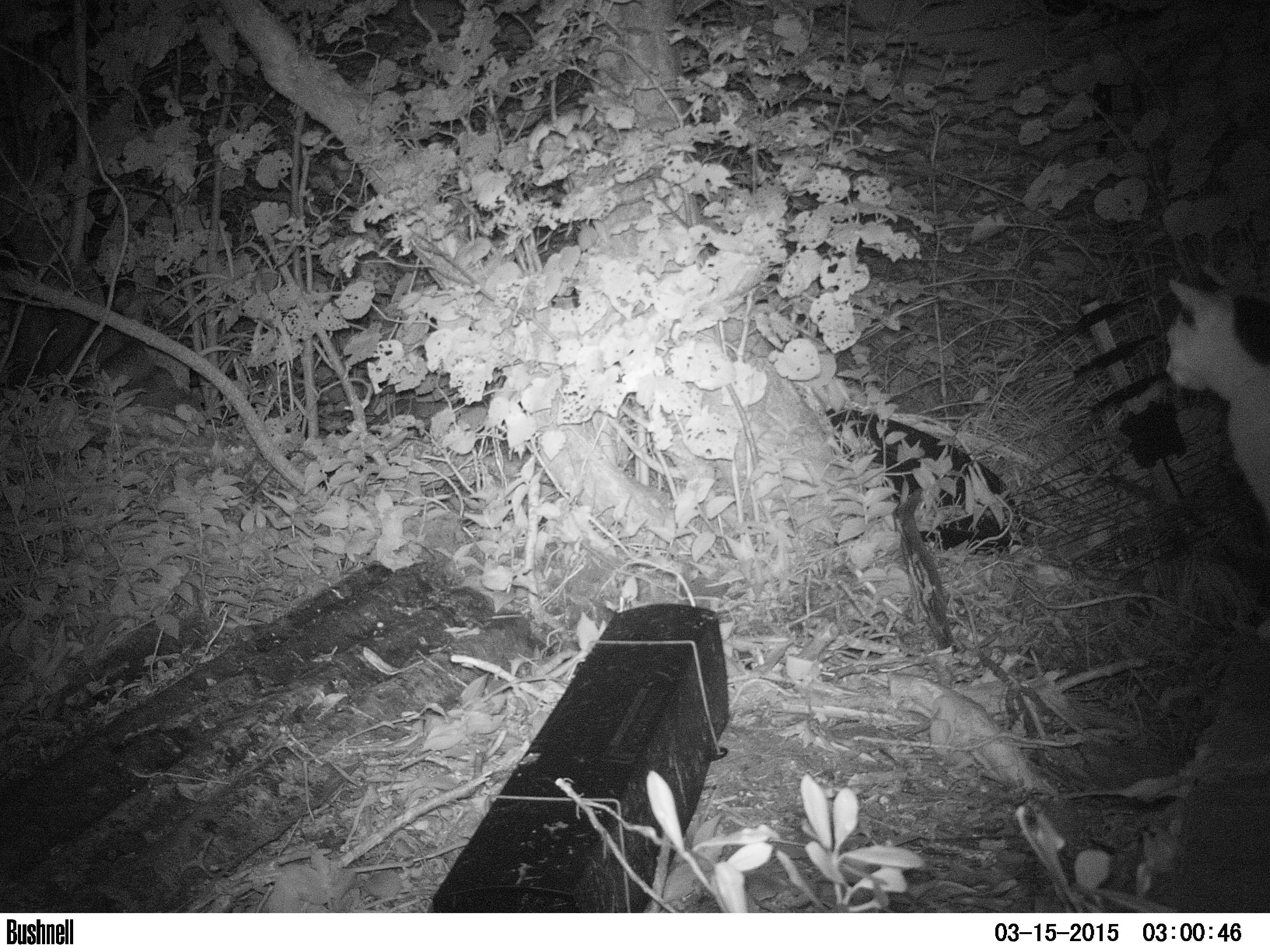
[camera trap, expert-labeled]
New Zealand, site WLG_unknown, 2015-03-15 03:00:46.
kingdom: Animalia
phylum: Chordata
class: Mammalia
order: Carnivora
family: Felidae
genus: Felis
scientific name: Felis catus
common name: domestic cat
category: cat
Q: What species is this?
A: Cat (domestic cat) (Felis catus).